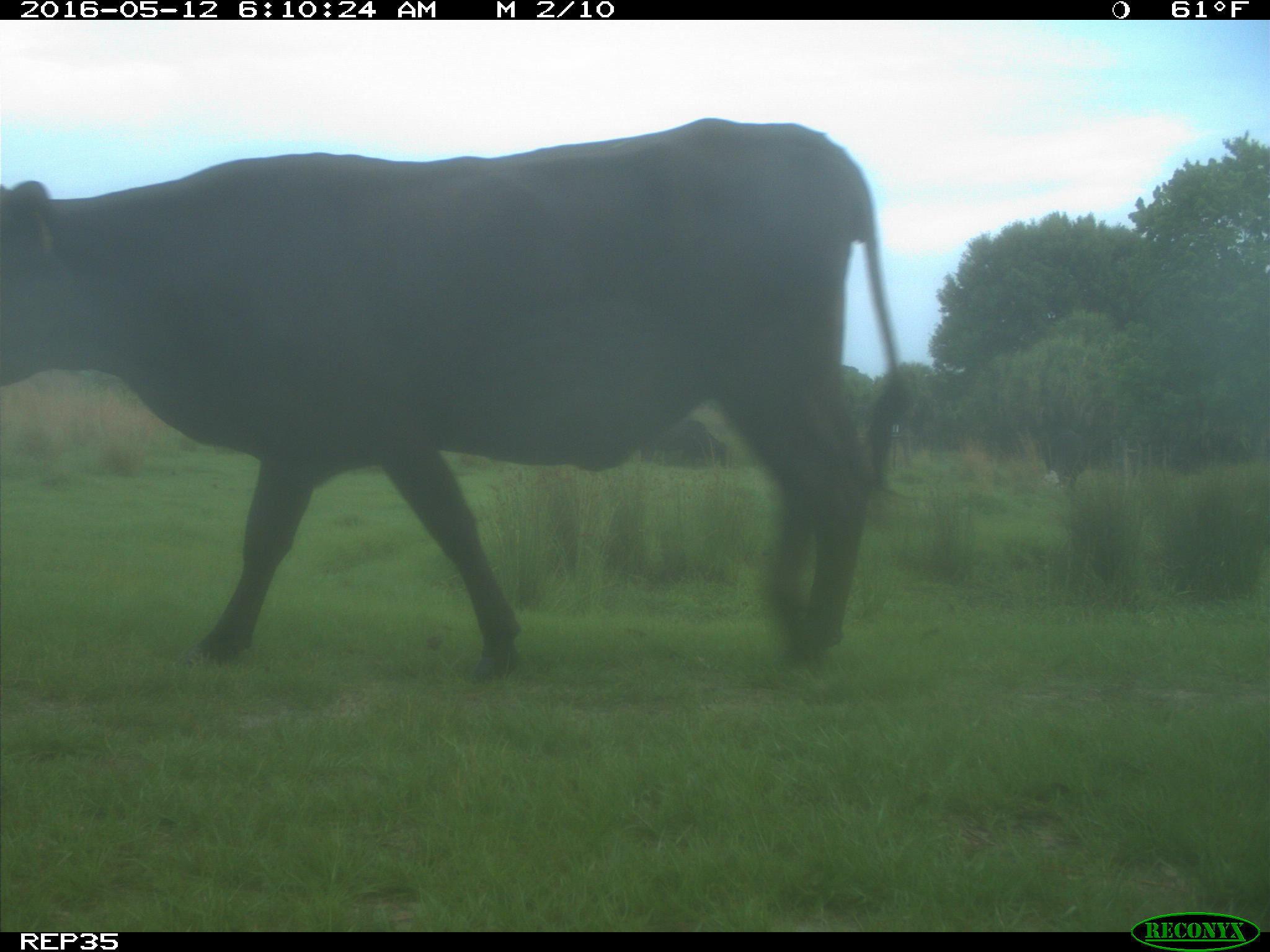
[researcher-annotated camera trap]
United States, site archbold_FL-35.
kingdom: Animalia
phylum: Chordata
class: Mammalia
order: Artiodactyla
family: Bovidae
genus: Bos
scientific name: Bos taurus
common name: domestic cow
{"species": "Bos taurus (domestic cow)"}